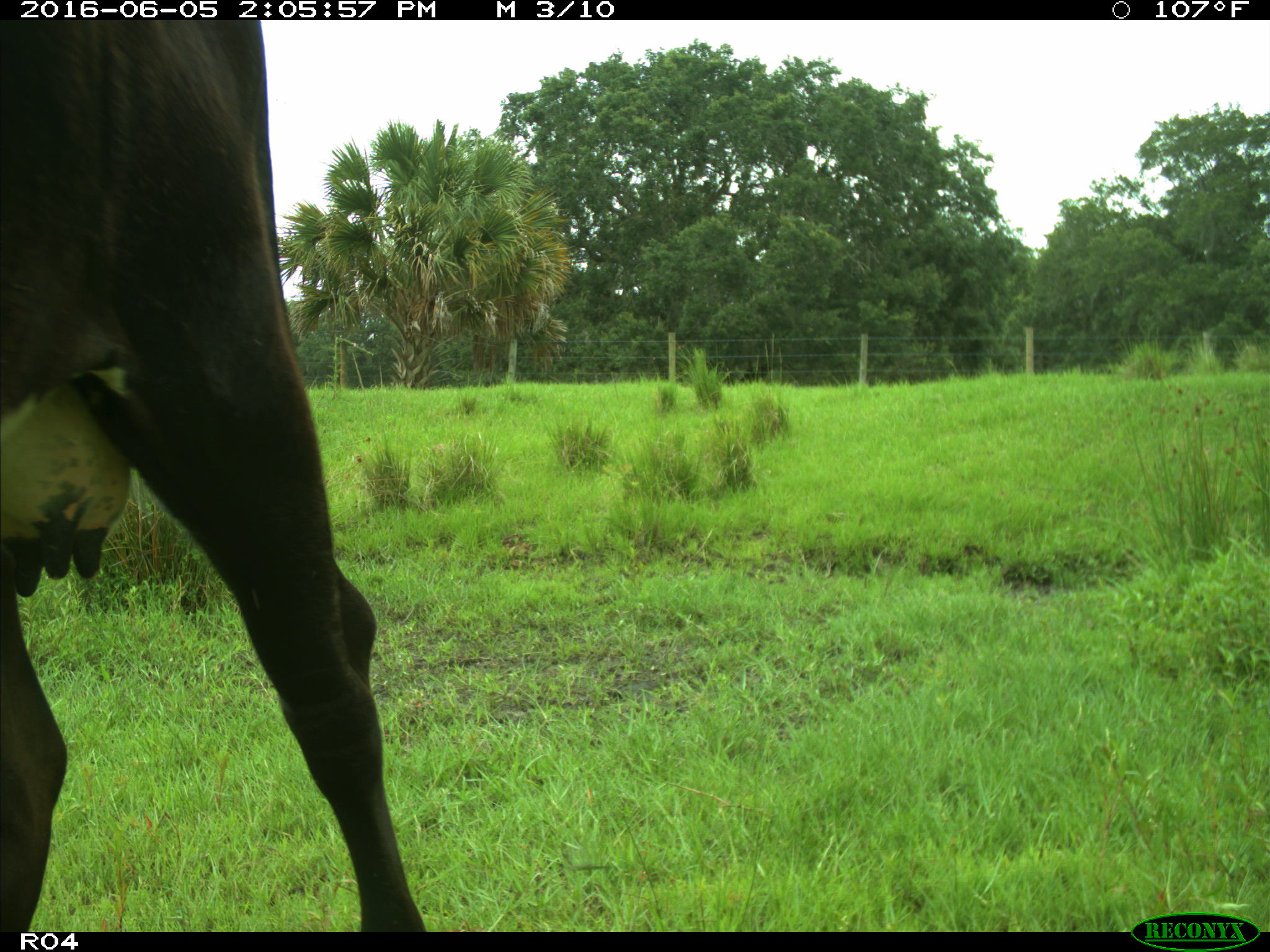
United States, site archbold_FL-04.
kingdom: Animalia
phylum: Chordata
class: Mammalia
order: Artiodactyla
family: Bovidae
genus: Bos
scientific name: Bos taurus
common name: domestic cow